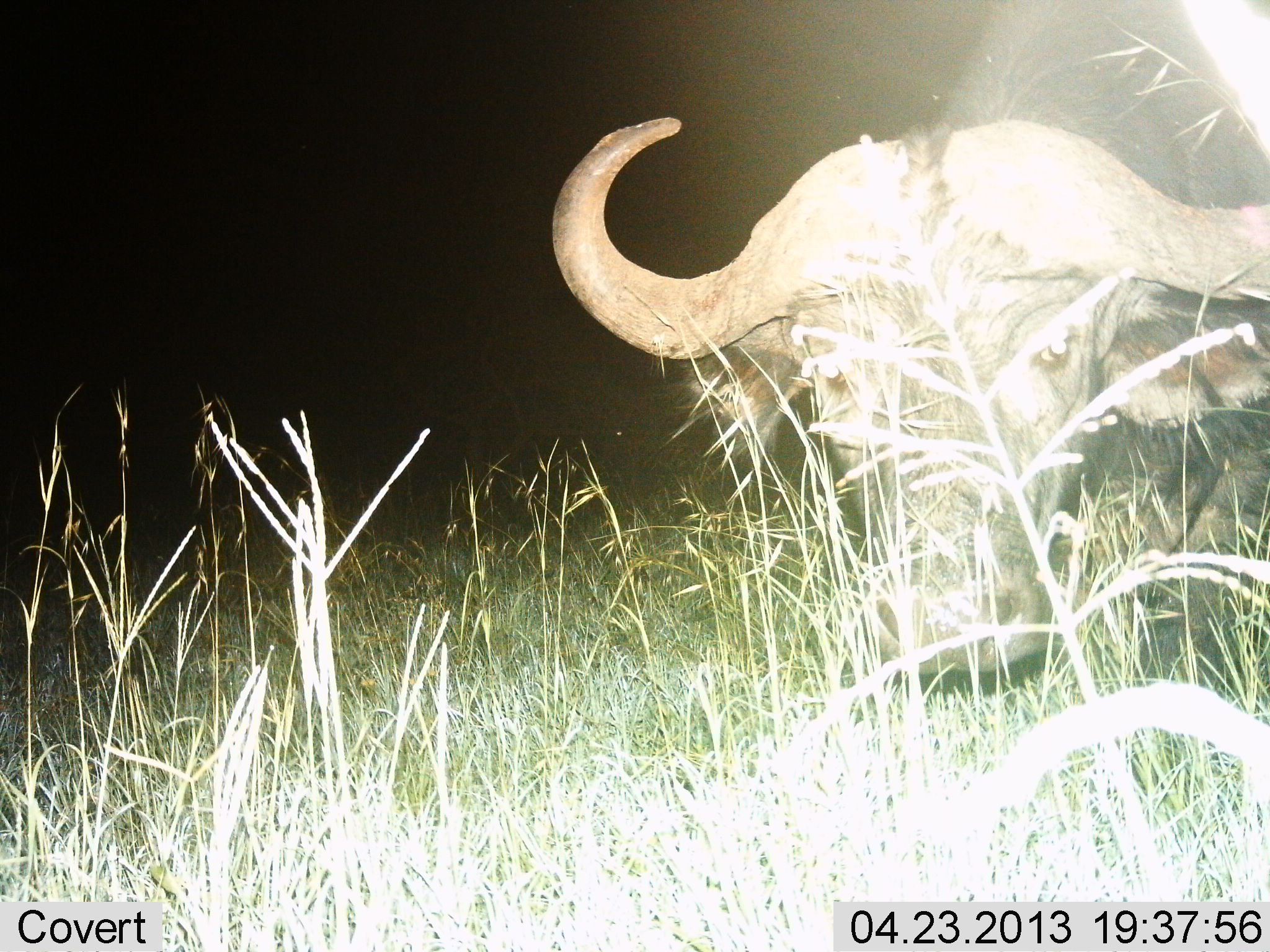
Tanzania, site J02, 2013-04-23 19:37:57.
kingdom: Animalia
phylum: Chordata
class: Mammalia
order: Artiodactyla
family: Bovidae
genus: Syncerus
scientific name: Syncerus caffer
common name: cape buffalo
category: buffalo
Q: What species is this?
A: Buffalo (cape buffalo) (Syncerus caffer).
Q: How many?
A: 1.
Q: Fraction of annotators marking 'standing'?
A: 60%.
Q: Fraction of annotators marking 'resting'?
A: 0%.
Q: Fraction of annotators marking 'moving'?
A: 10%.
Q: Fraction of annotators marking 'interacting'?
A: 0%.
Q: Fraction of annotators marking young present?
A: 0%.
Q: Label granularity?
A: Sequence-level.